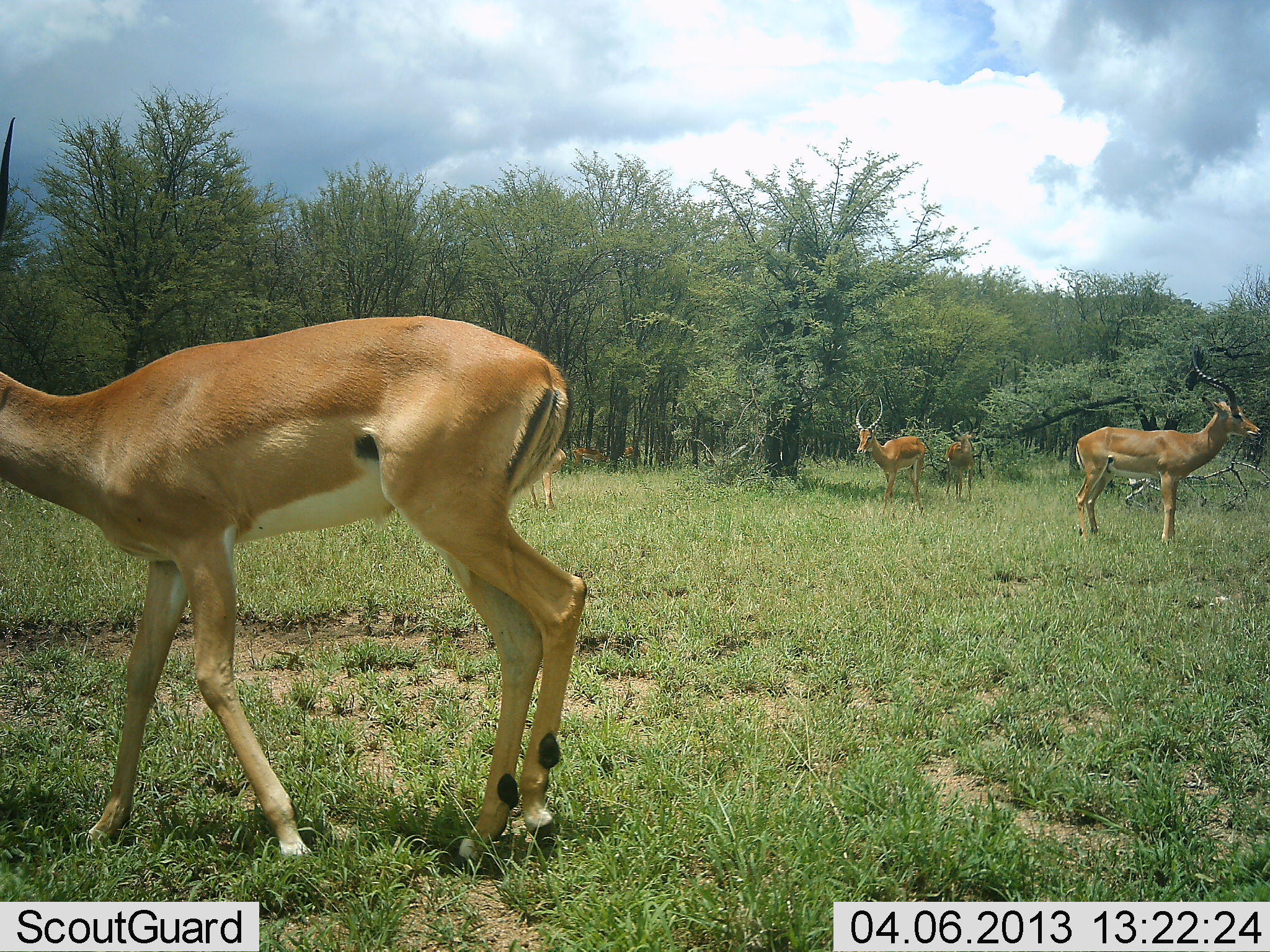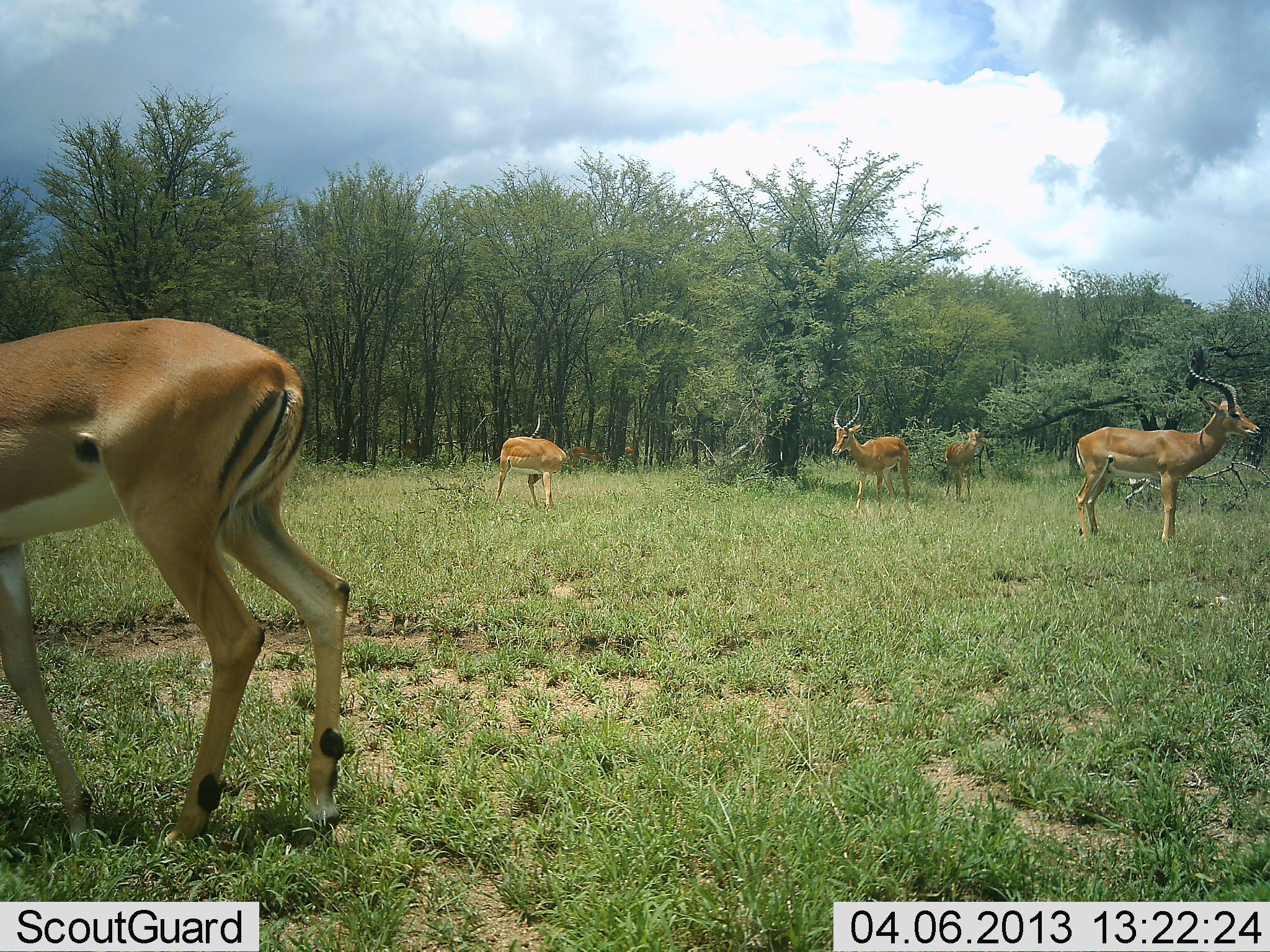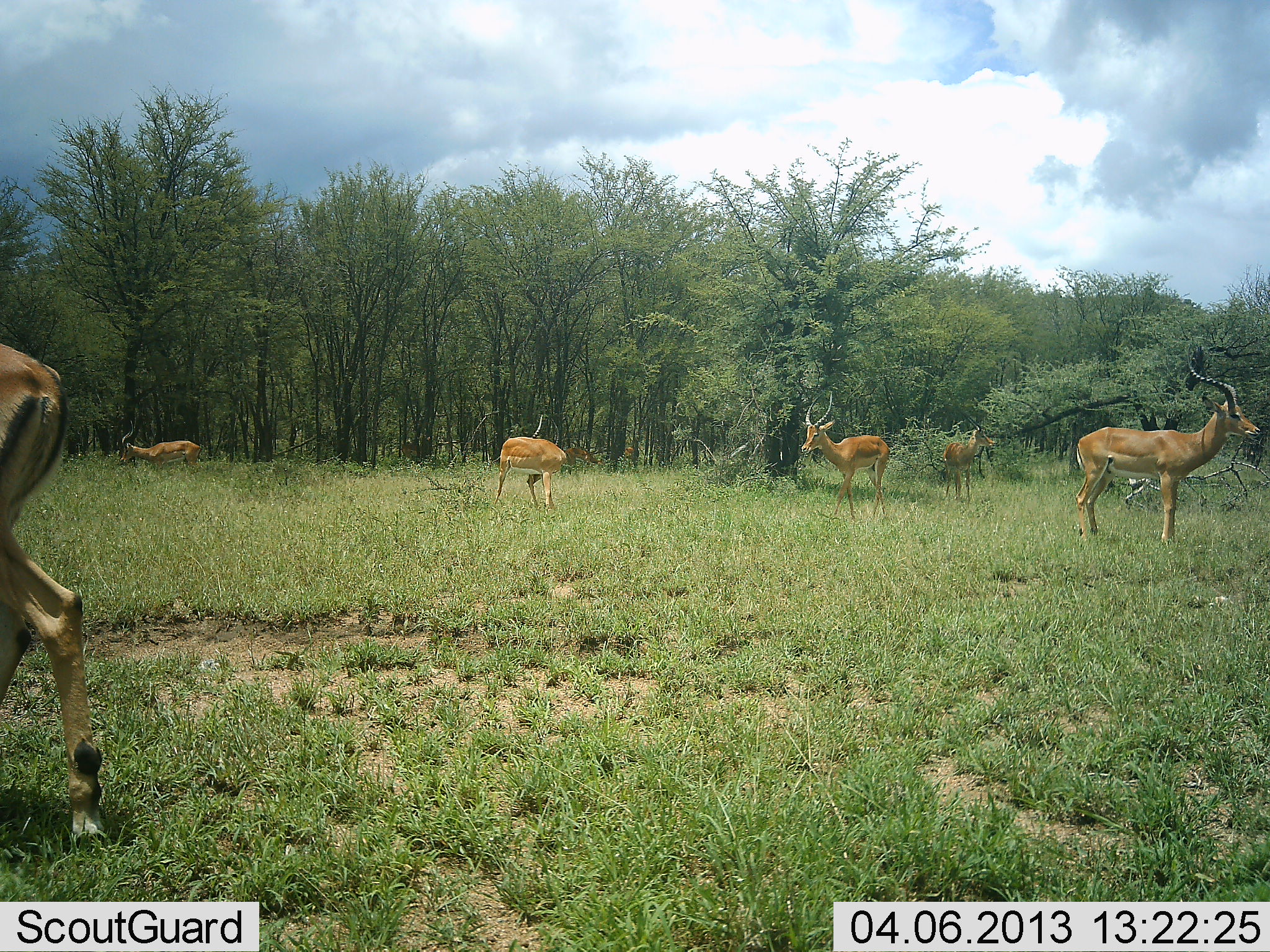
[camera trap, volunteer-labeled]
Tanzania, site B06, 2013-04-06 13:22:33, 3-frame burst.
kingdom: Animalia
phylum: Chordata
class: Mammalia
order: Artiodactyla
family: Bovidae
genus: Aepyceros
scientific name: Aepyceros melampus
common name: impala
Impala (Aepyceros melampus), count 6. Behavior (volunteer vote fractions): standing 93%, resting 0%, moving 59%, interacting 0%. Young present (vote fraction): 3%. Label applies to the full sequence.